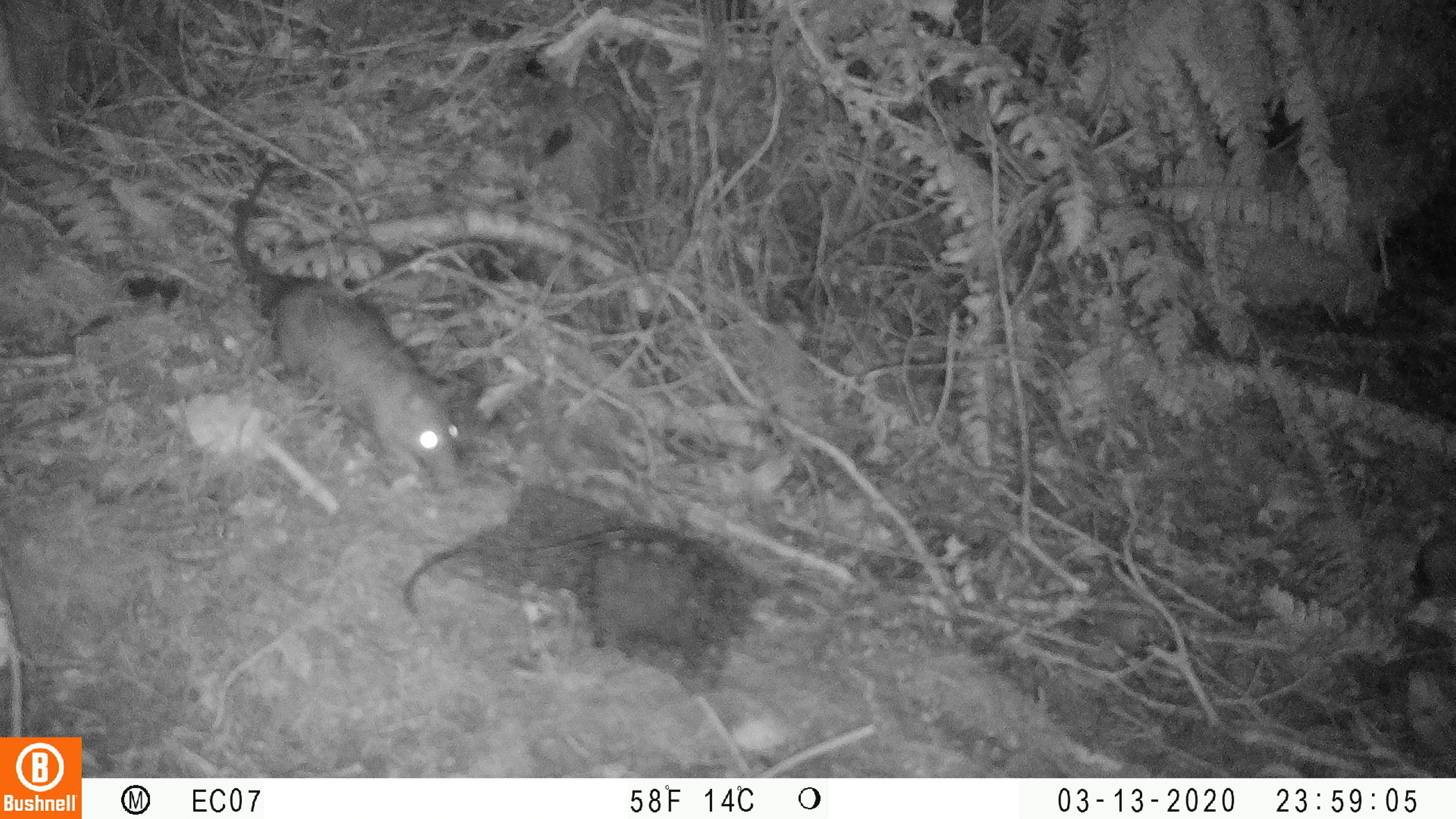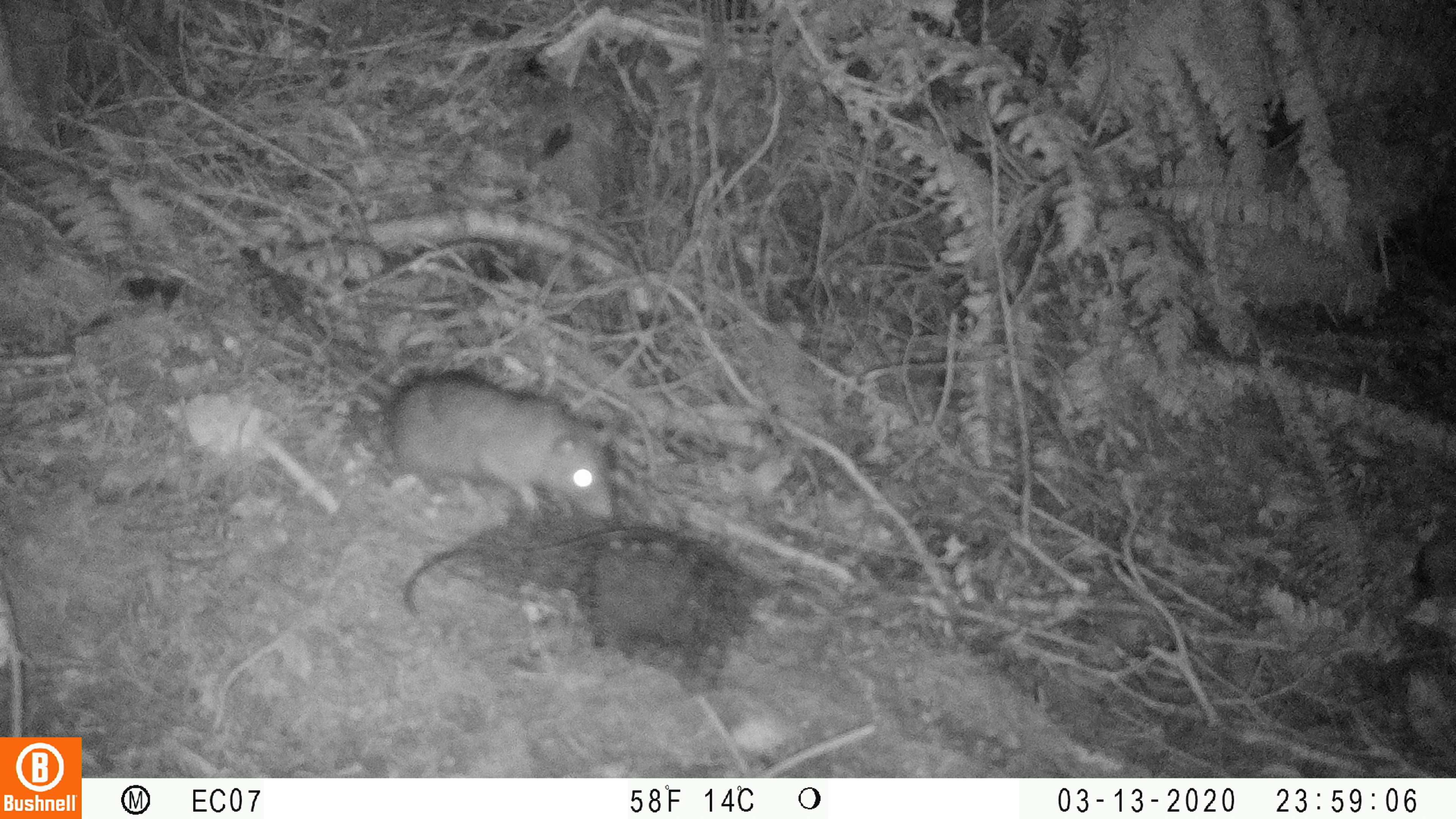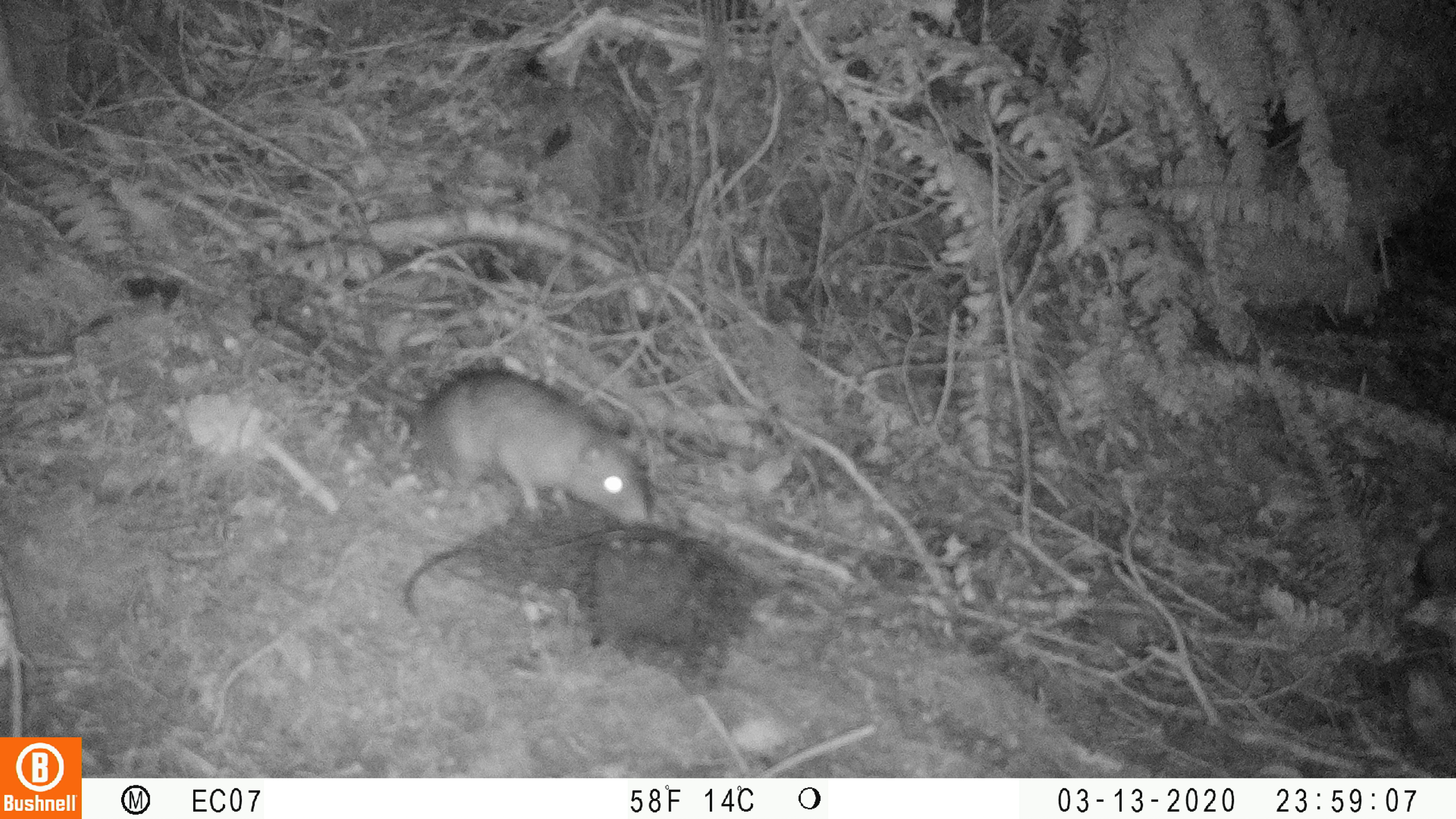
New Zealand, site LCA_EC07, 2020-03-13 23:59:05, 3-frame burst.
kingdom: Animalia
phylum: Chordata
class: Mammalia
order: Rodentia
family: Muridae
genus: Rattus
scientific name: Rattus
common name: rat